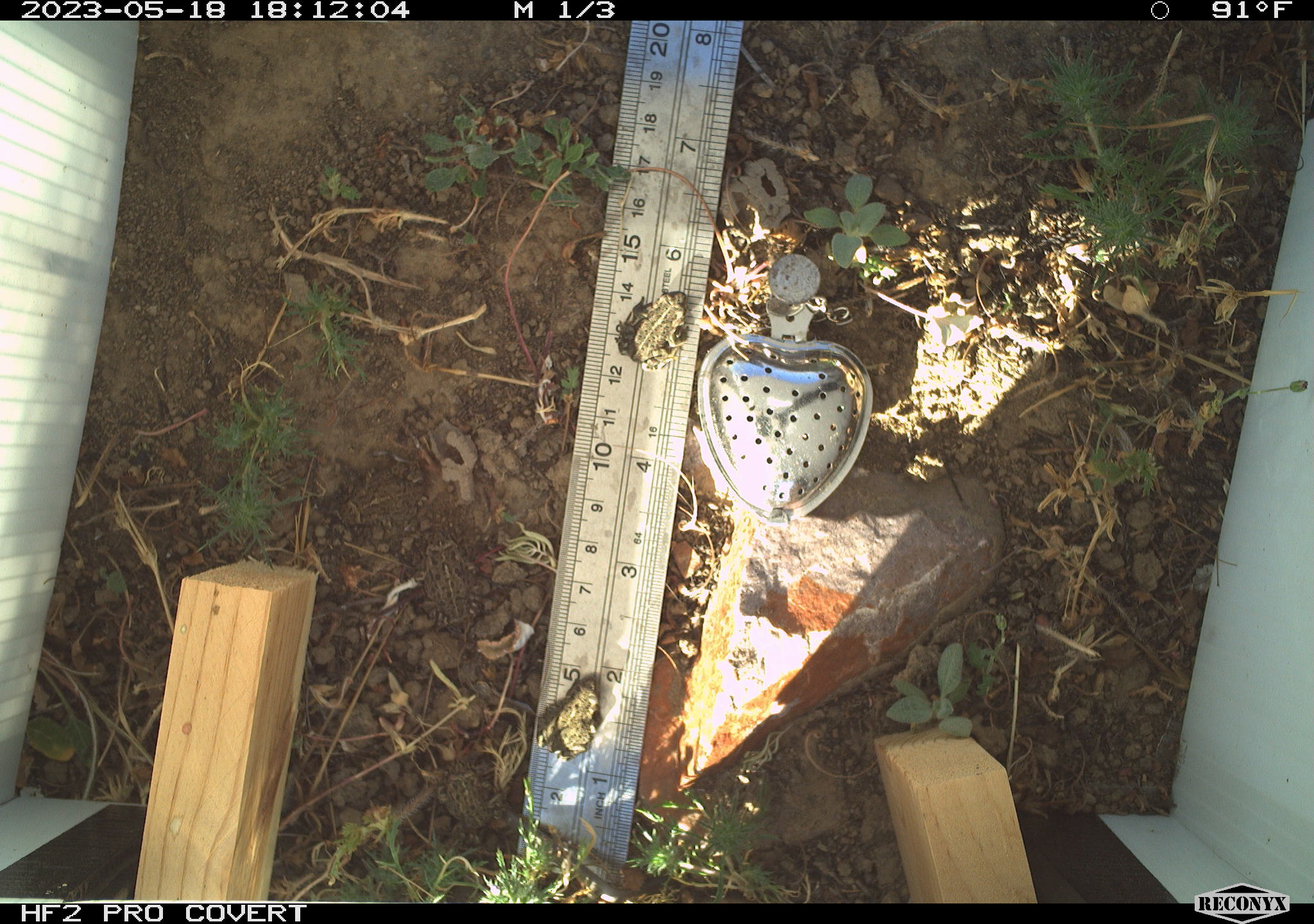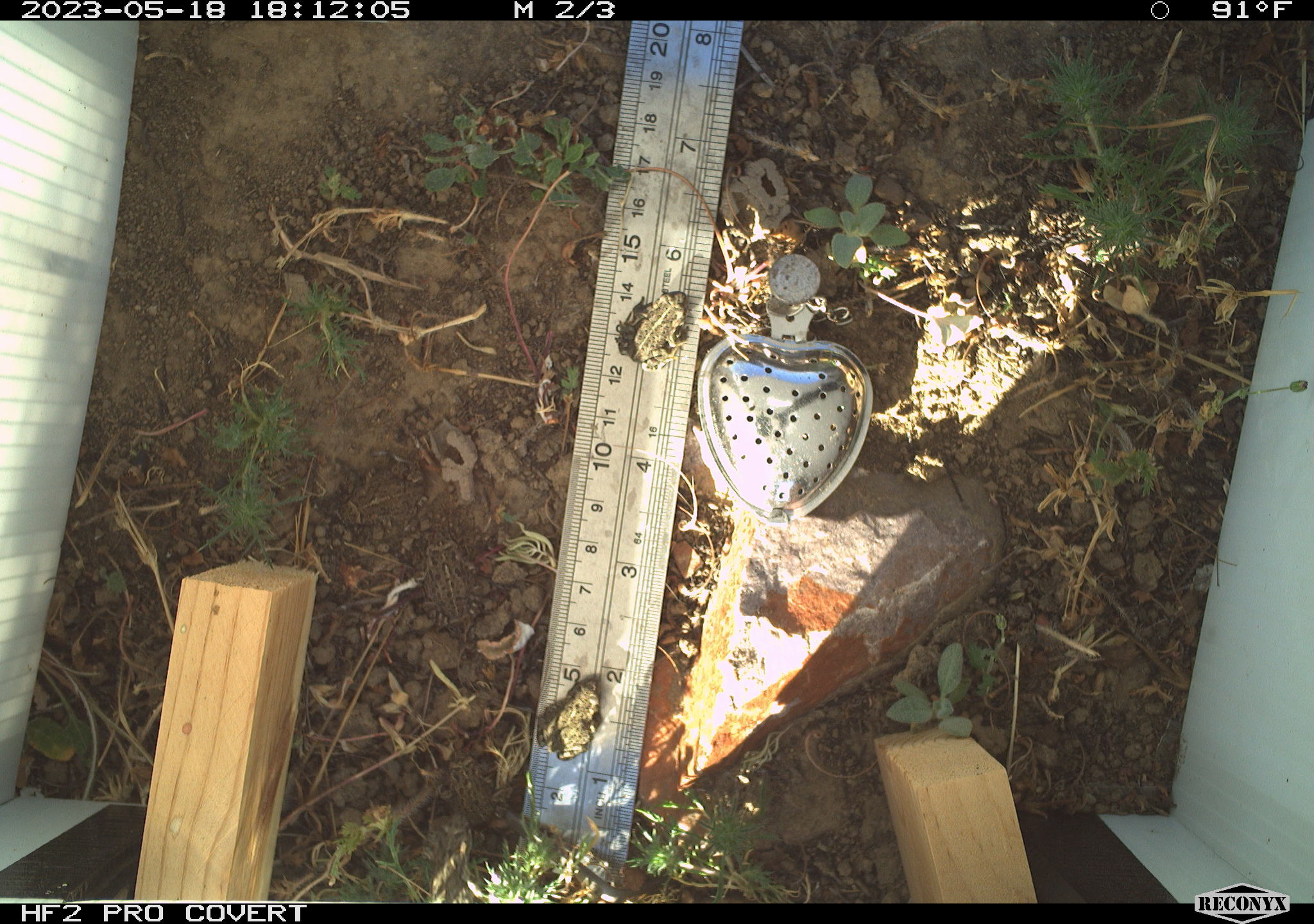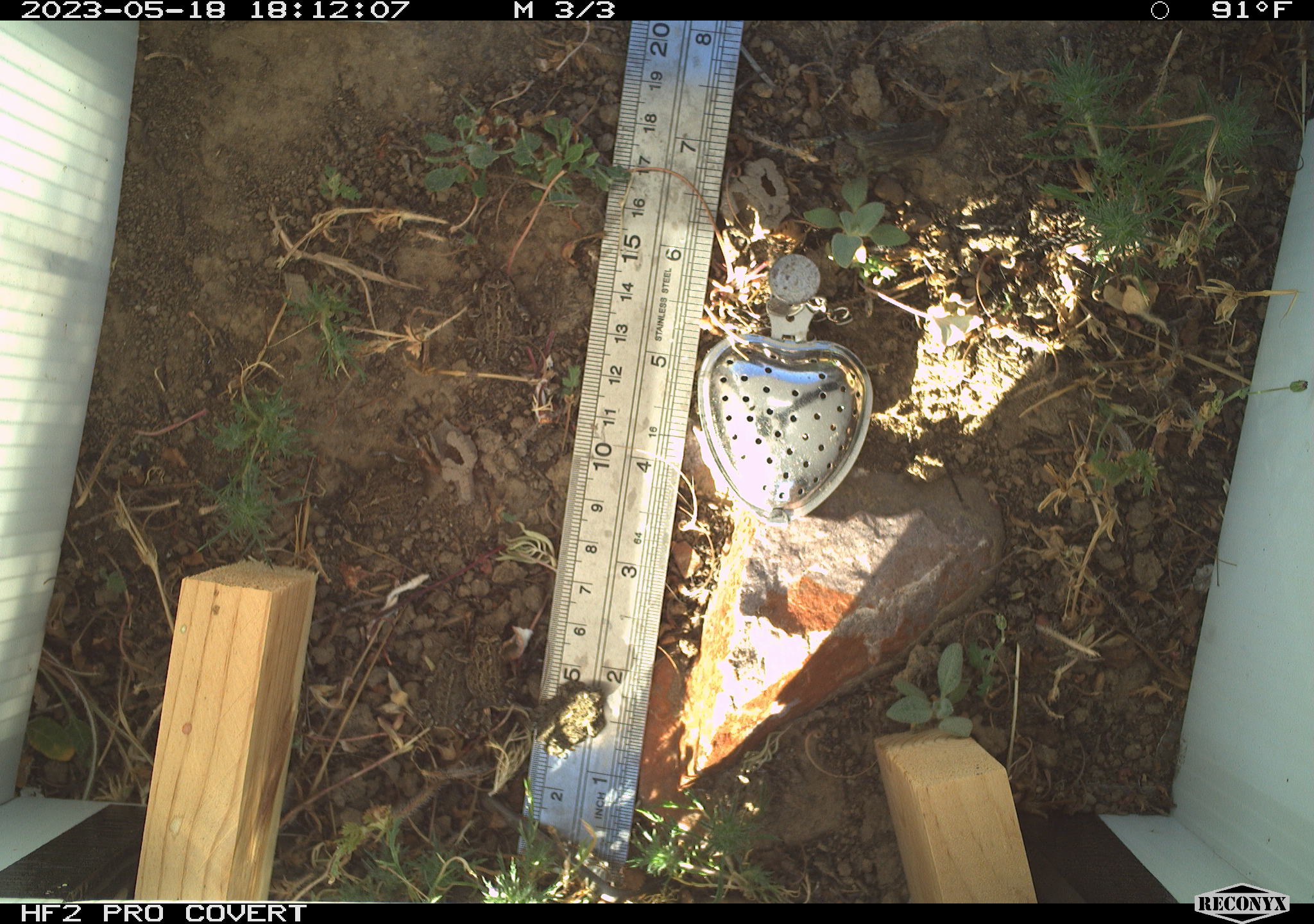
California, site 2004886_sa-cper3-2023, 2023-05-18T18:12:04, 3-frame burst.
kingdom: Animalia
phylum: Chordata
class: Amphibia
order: Anura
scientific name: Anura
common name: frogs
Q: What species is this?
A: Frogs (Anura).